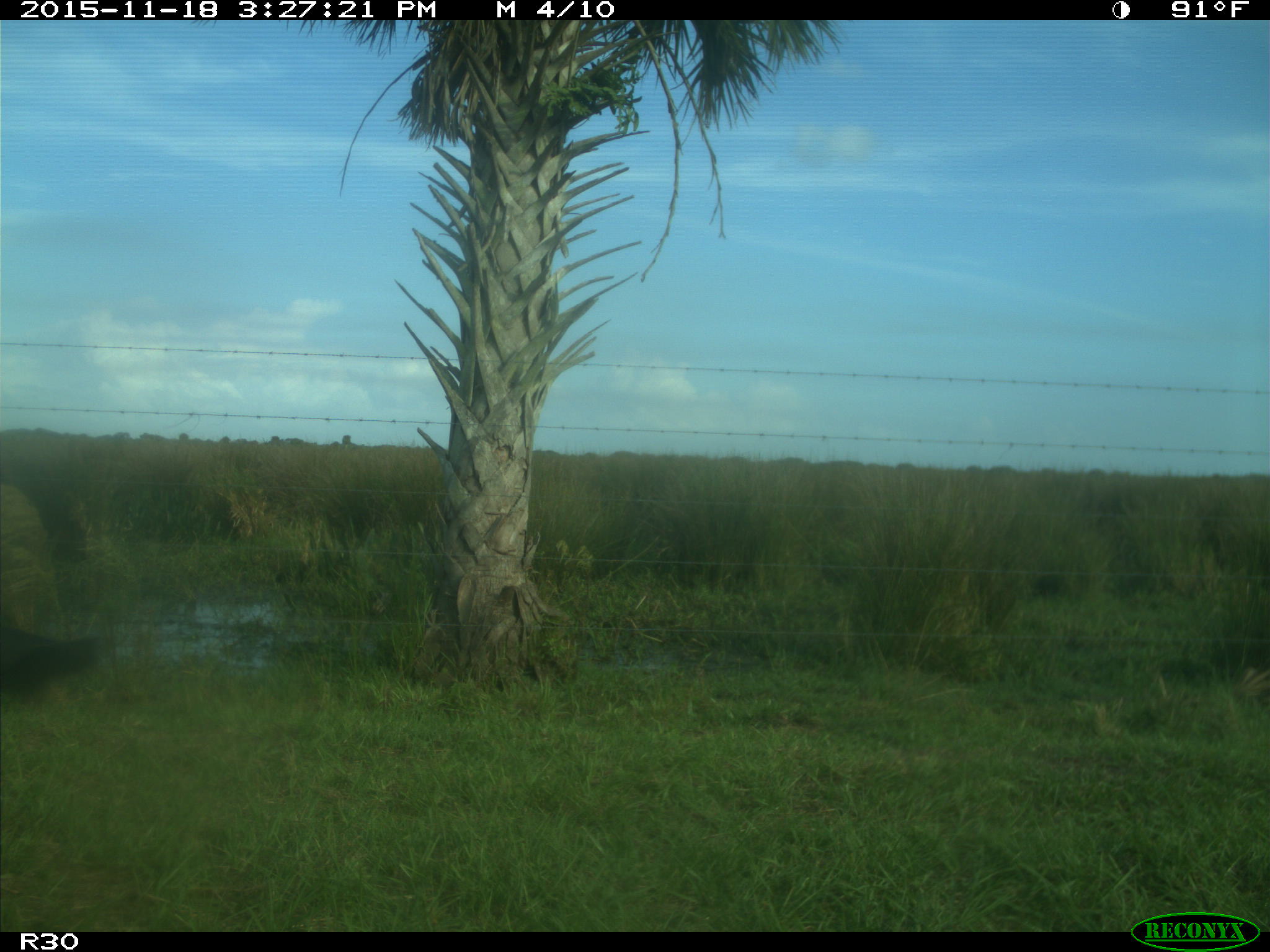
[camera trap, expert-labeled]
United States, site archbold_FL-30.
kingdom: Animalia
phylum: Chordata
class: Mammalia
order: Artiodactyla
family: Bovidae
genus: Bos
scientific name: Bos taurus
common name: domestic cow